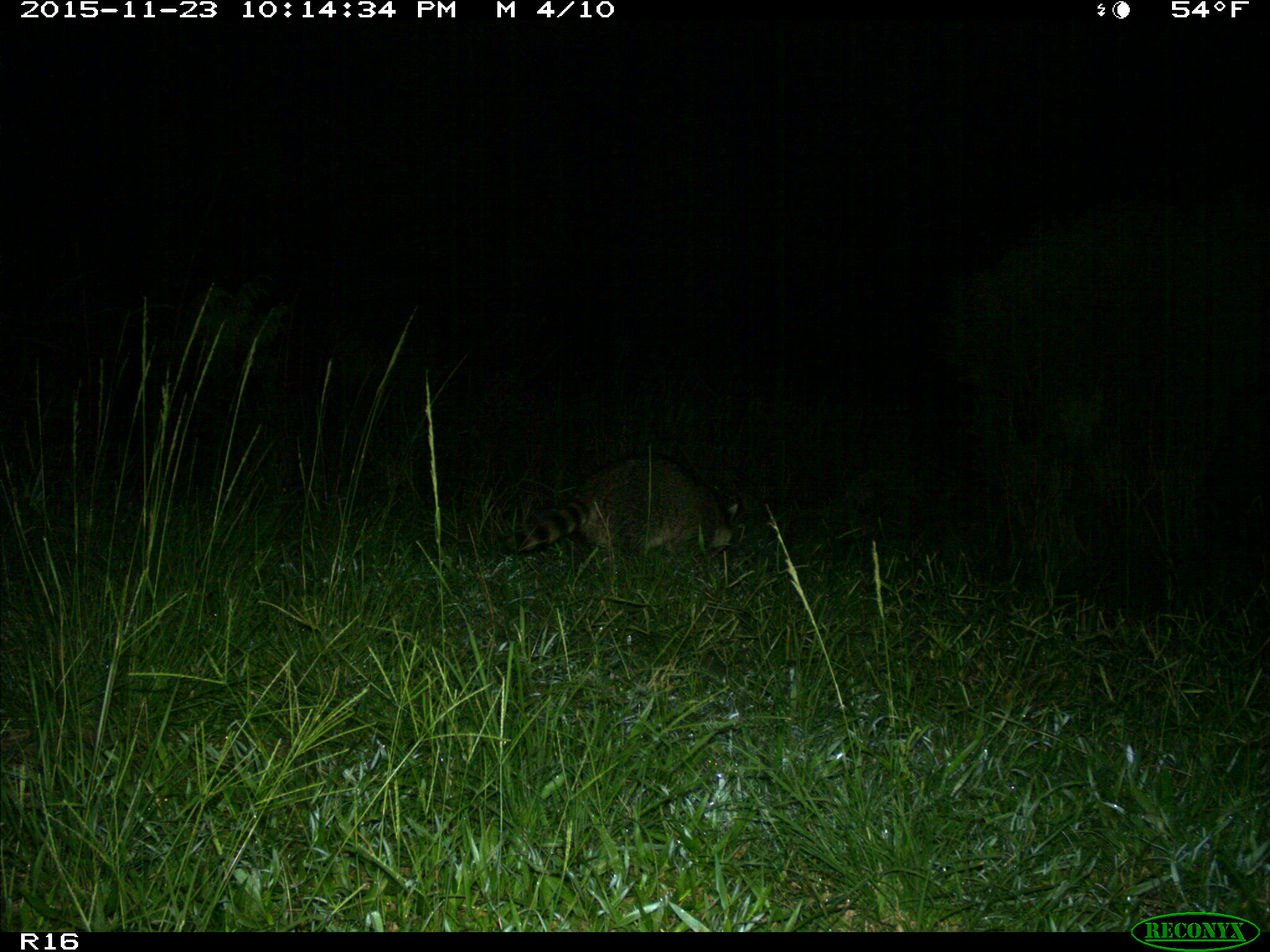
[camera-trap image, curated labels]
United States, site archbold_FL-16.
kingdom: Animalia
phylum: Chordata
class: Mammalia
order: Carnivora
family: Procyonidae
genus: Procyon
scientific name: Procyon lotor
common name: common raccoon